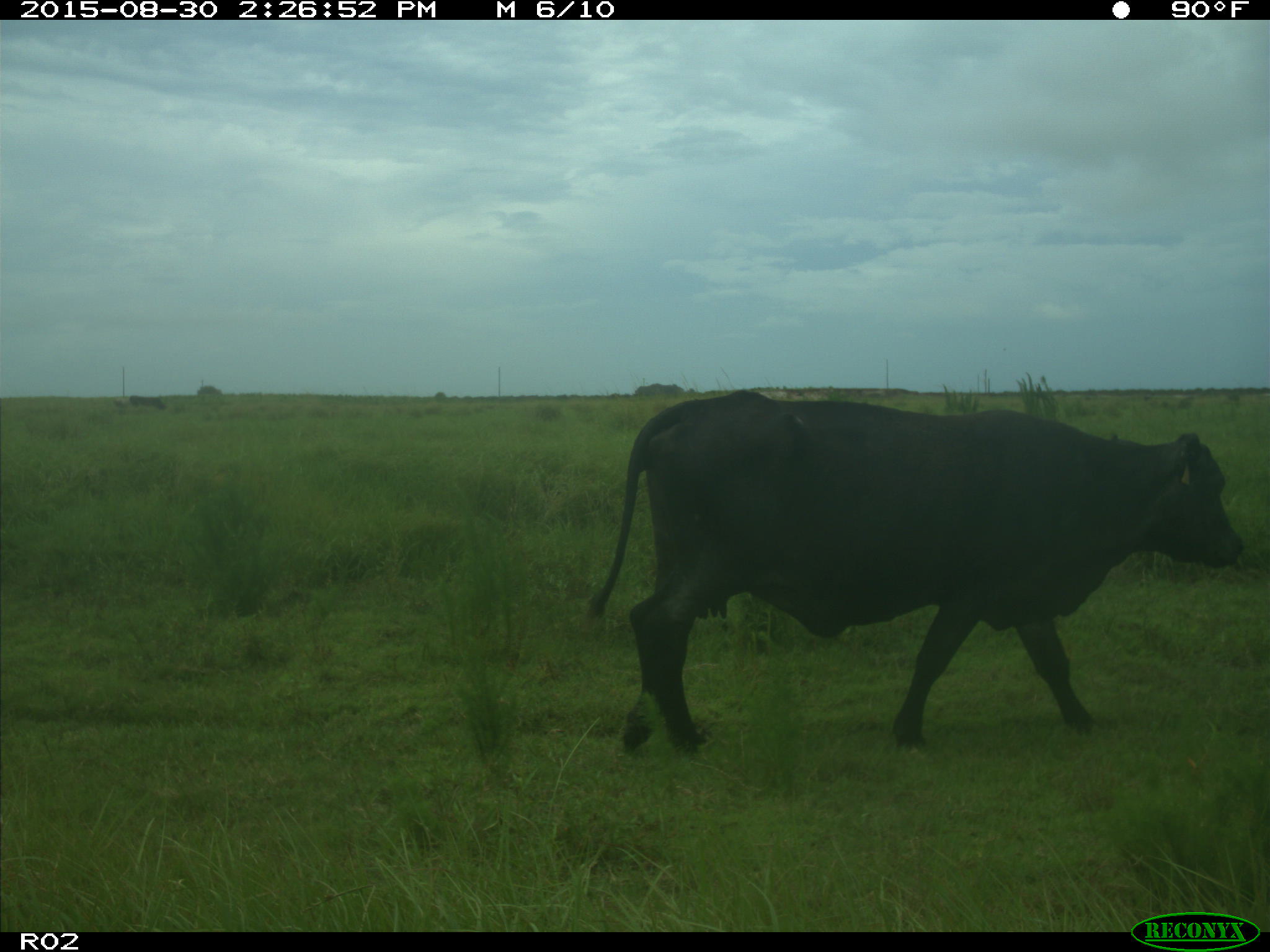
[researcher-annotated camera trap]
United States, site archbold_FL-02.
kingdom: Animalia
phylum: Chordata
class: Mammalia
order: Artiodactyla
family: Bovidae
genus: Bos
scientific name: Bos taurus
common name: domestic cow